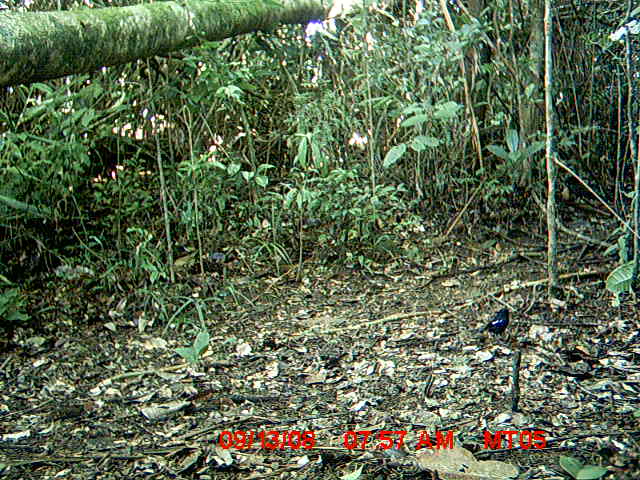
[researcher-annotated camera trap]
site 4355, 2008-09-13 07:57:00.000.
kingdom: Animalia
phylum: Chordata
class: Aves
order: Cuculiformes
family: Cuculidae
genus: Coua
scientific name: Coua serriana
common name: red-breasted coua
Coua serriana (red-breasted coua), count 1.